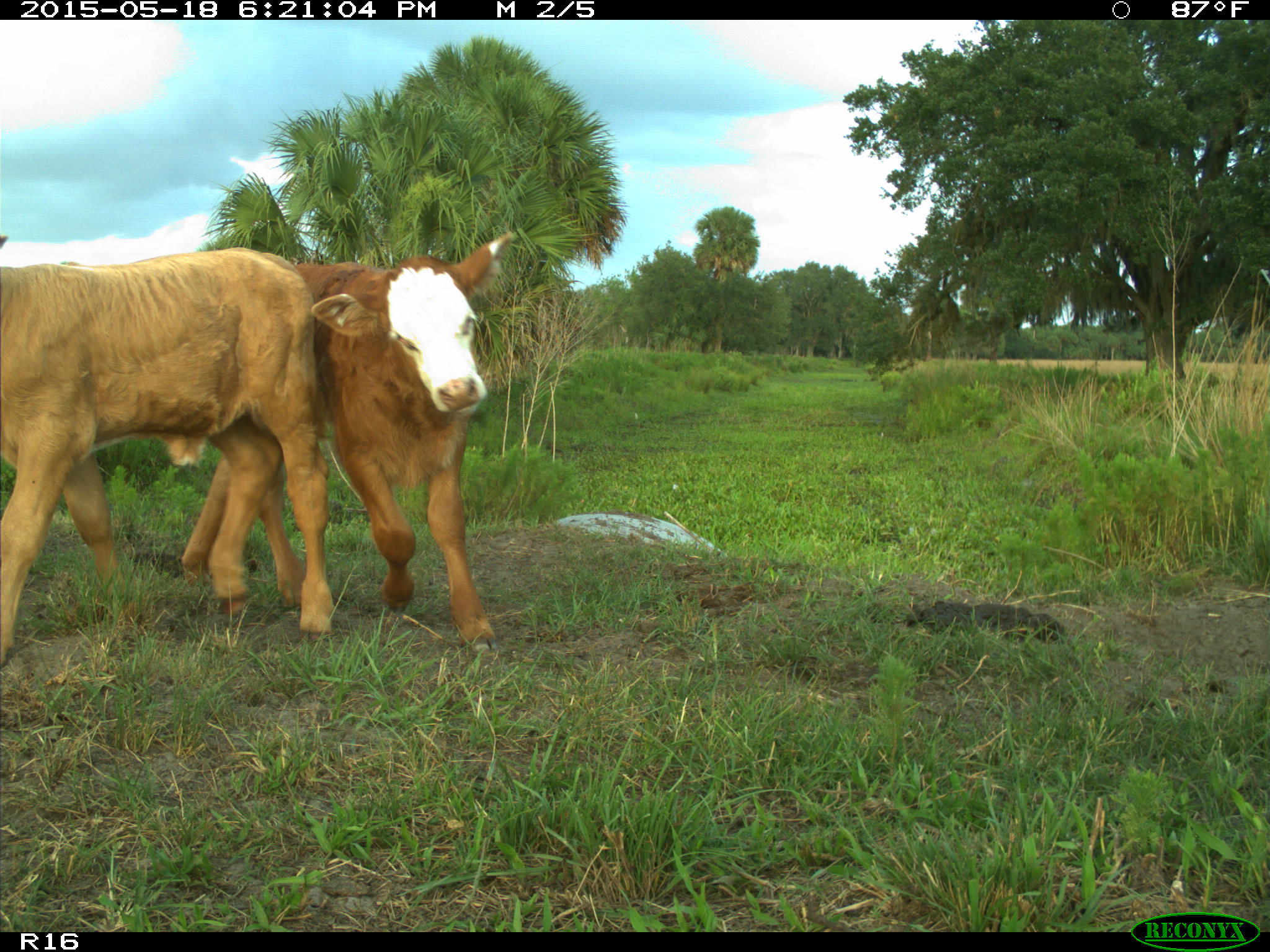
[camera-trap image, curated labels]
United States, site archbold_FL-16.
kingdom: Animalia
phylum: Chordata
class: Mammalia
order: Artiodactyla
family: Bovidae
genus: Bos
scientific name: Bos taurus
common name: domestic cow